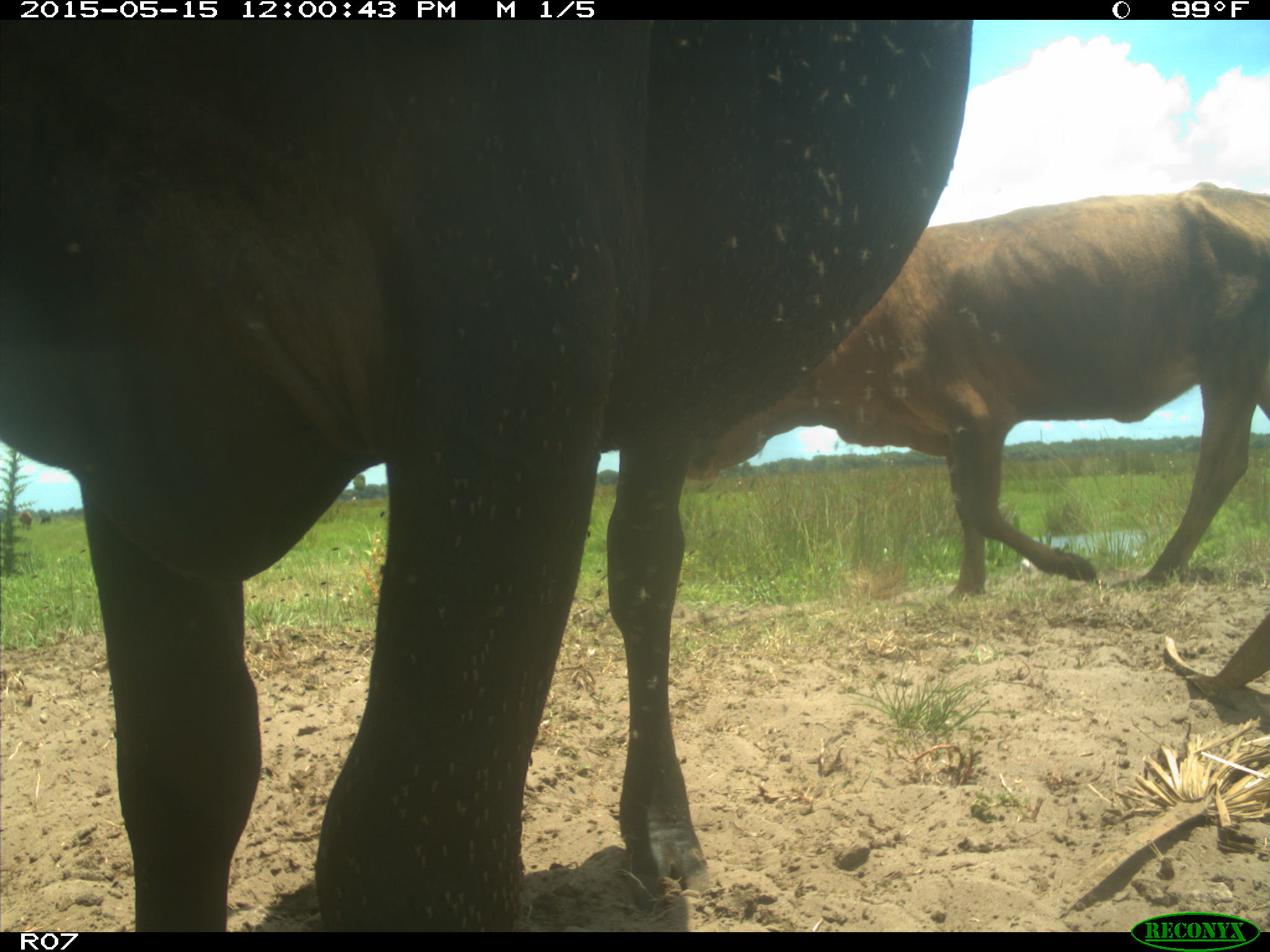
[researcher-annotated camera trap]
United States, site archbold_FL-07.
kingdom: Animalia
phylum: Chordata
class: Mammalia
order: Artiodactyla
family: Bovidae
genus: Bos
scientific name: Bos taurus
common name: domestic cow